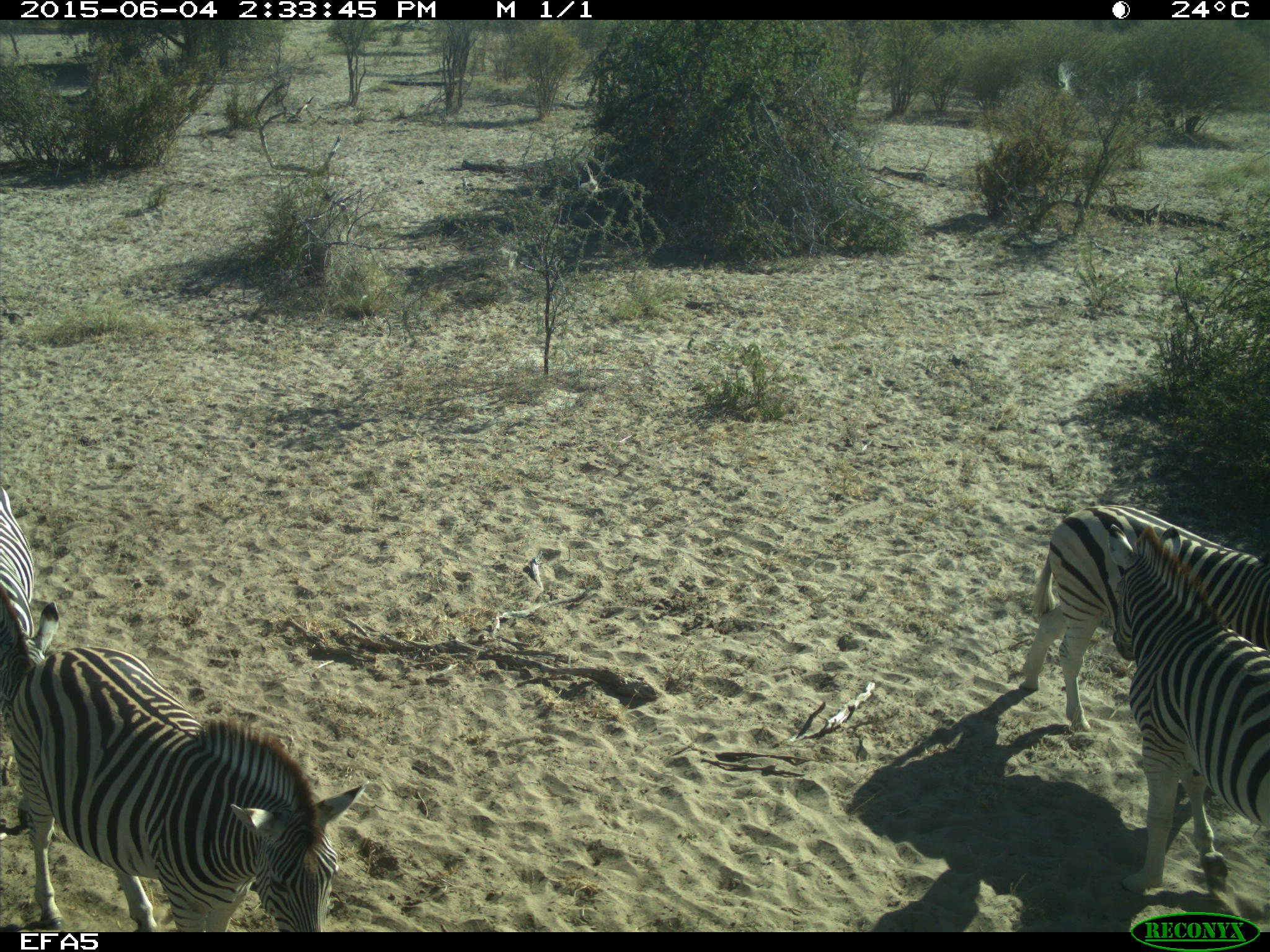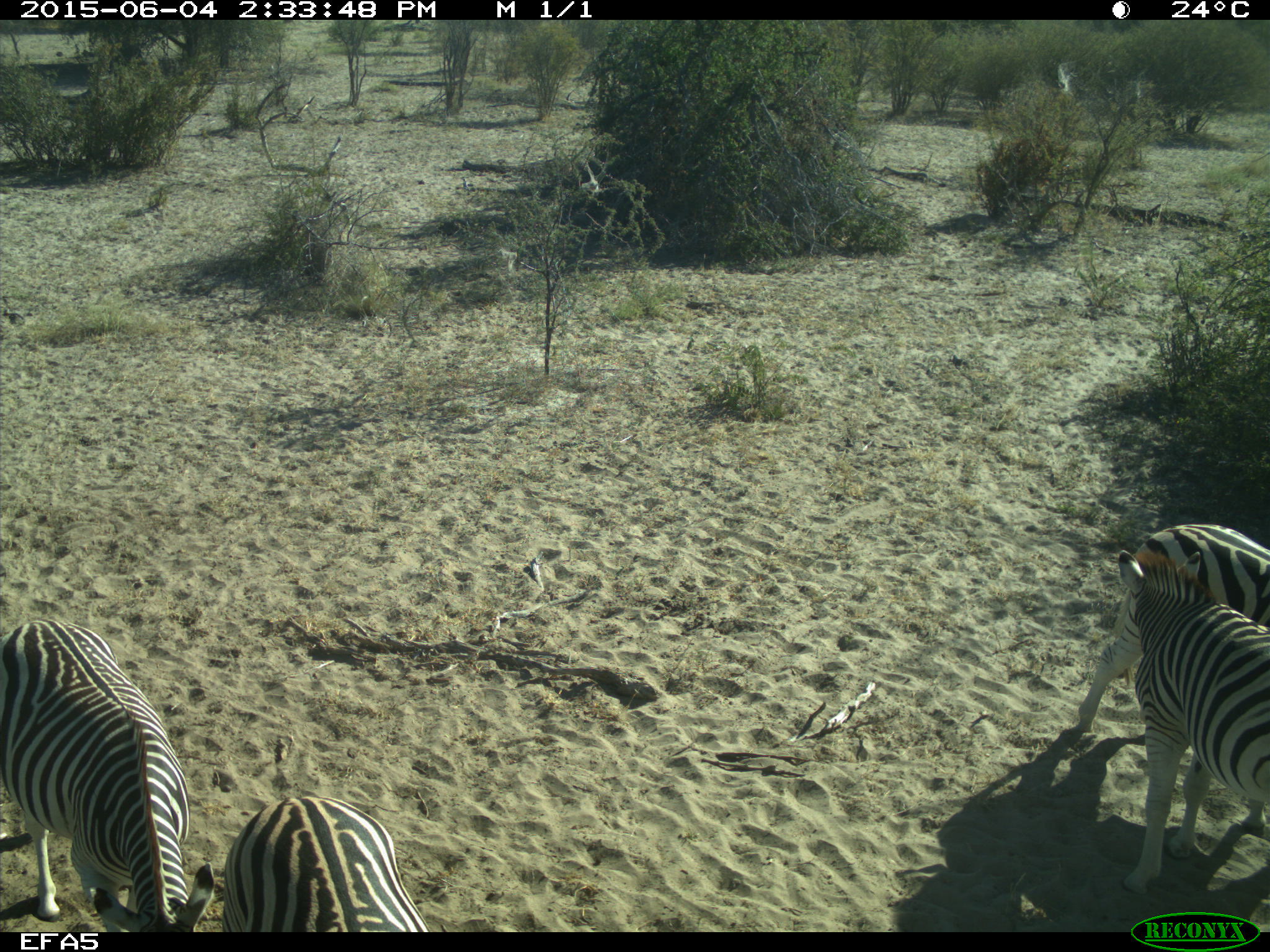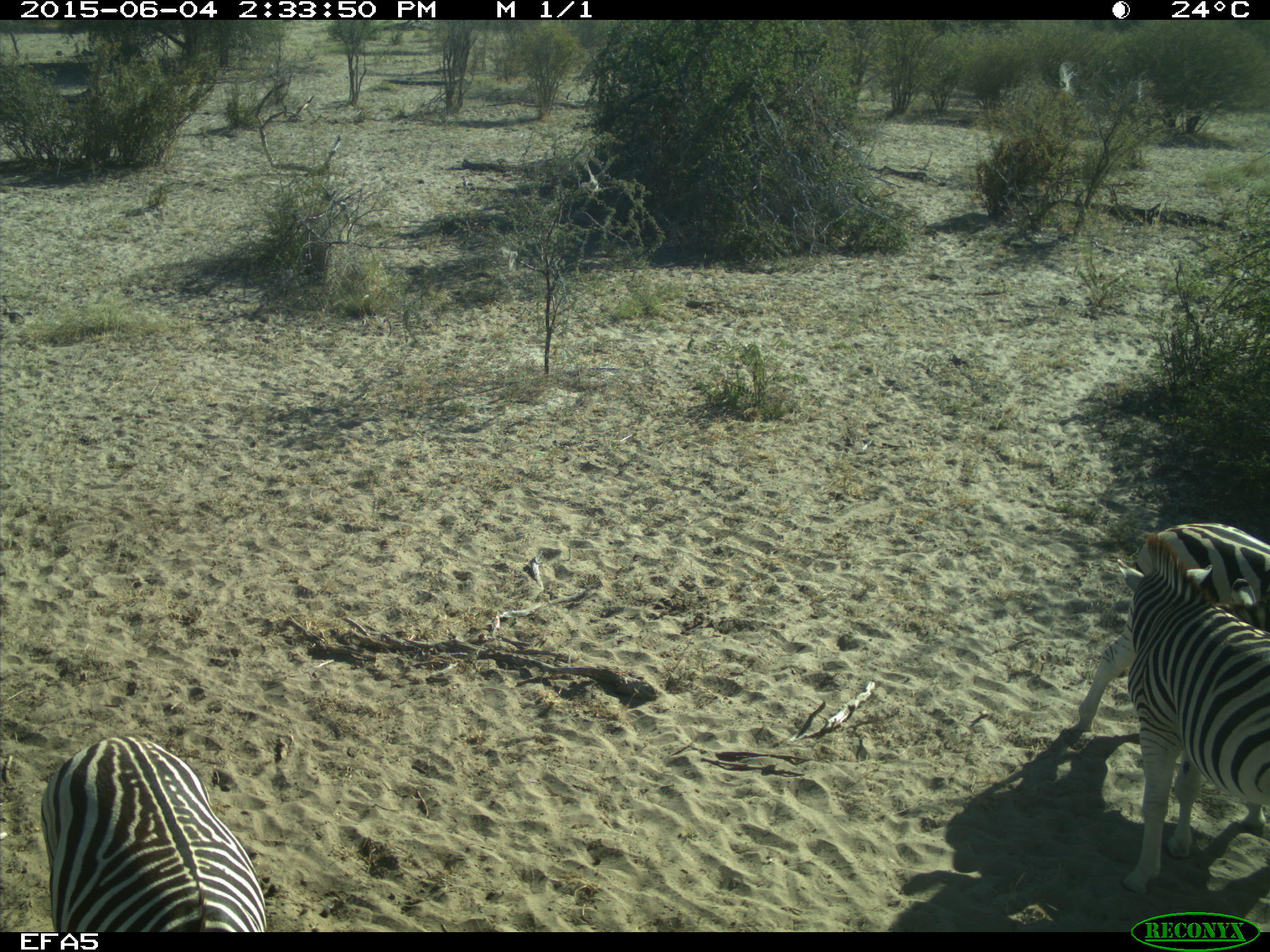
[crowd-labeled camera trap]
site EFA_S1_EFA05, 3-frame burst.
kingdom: Animalia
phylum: Chordata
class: Mammalia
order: Perissodactyla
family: Equidae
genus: Equus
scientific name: Equus quagga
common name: plains zebra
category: zebraplains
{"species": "zebraplains (plains zebra) (Equus quagga)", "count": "4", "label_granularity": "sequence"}